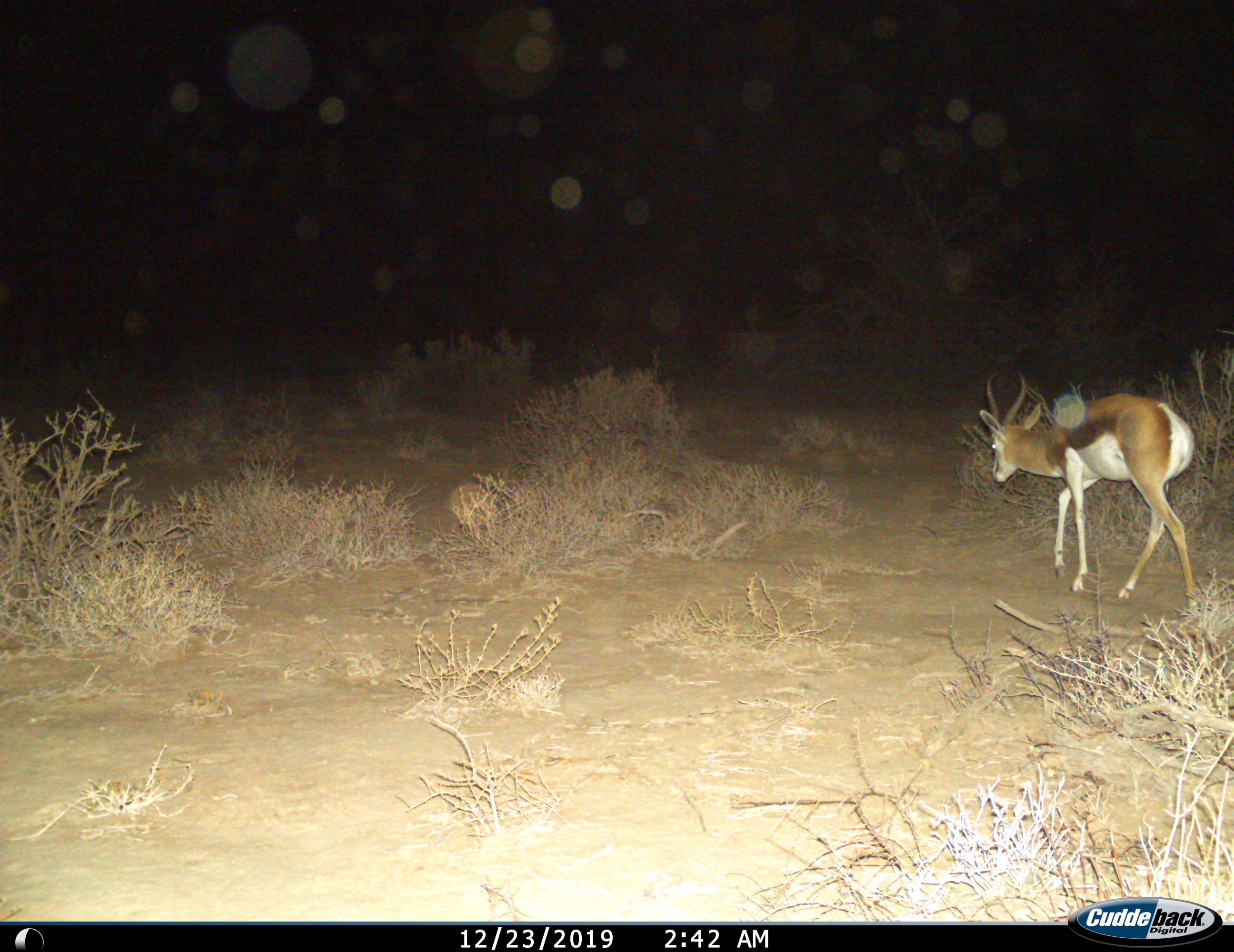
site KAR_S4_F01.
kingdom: Animalia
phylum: Chordata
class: Mammalia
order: Artiodactyla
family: Bovidae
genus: Antidorcas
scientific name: Antidorcas marsupialis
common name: springbok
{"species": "springbok (Antidorcas marsupialis)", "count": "1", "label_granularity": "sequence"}